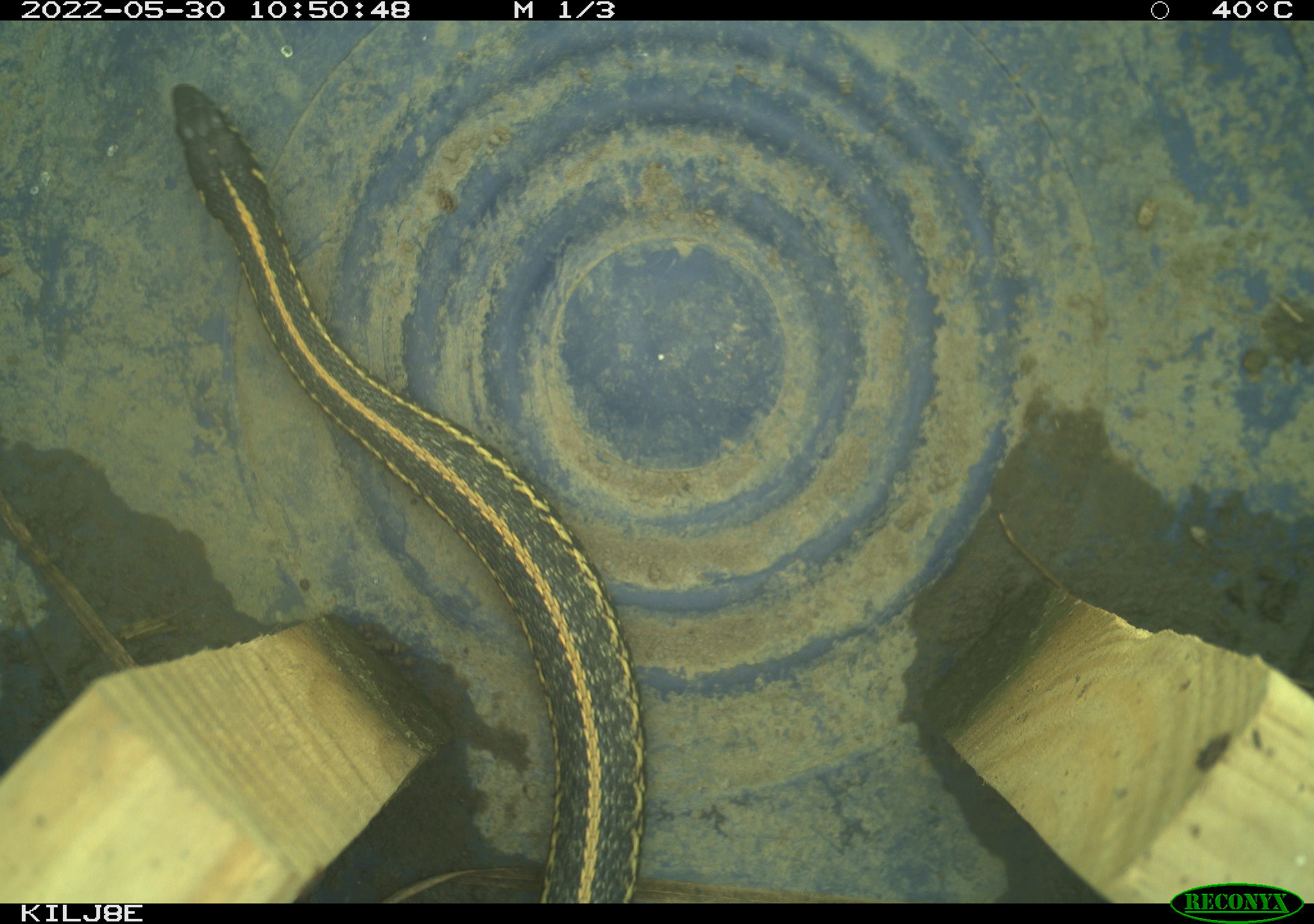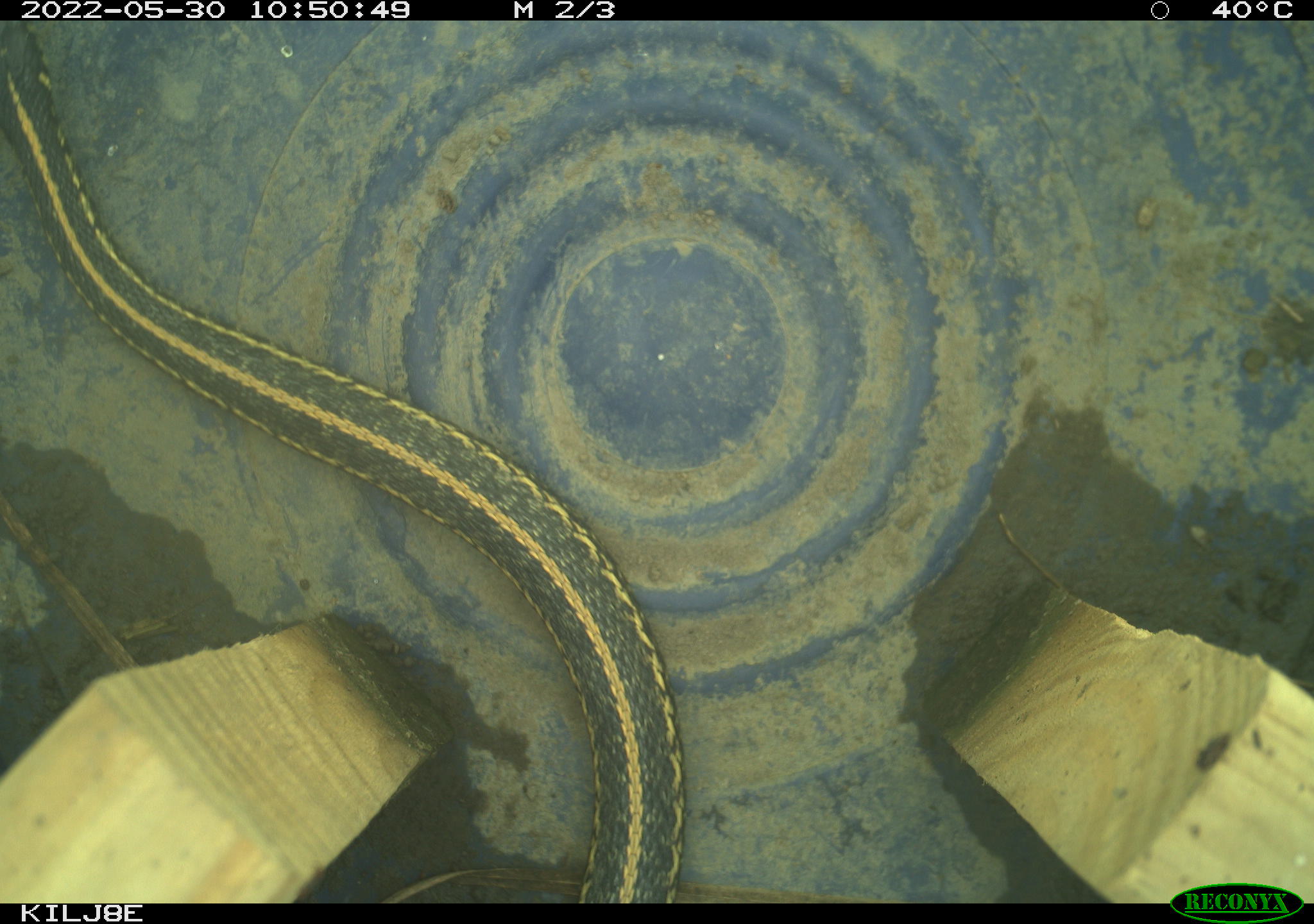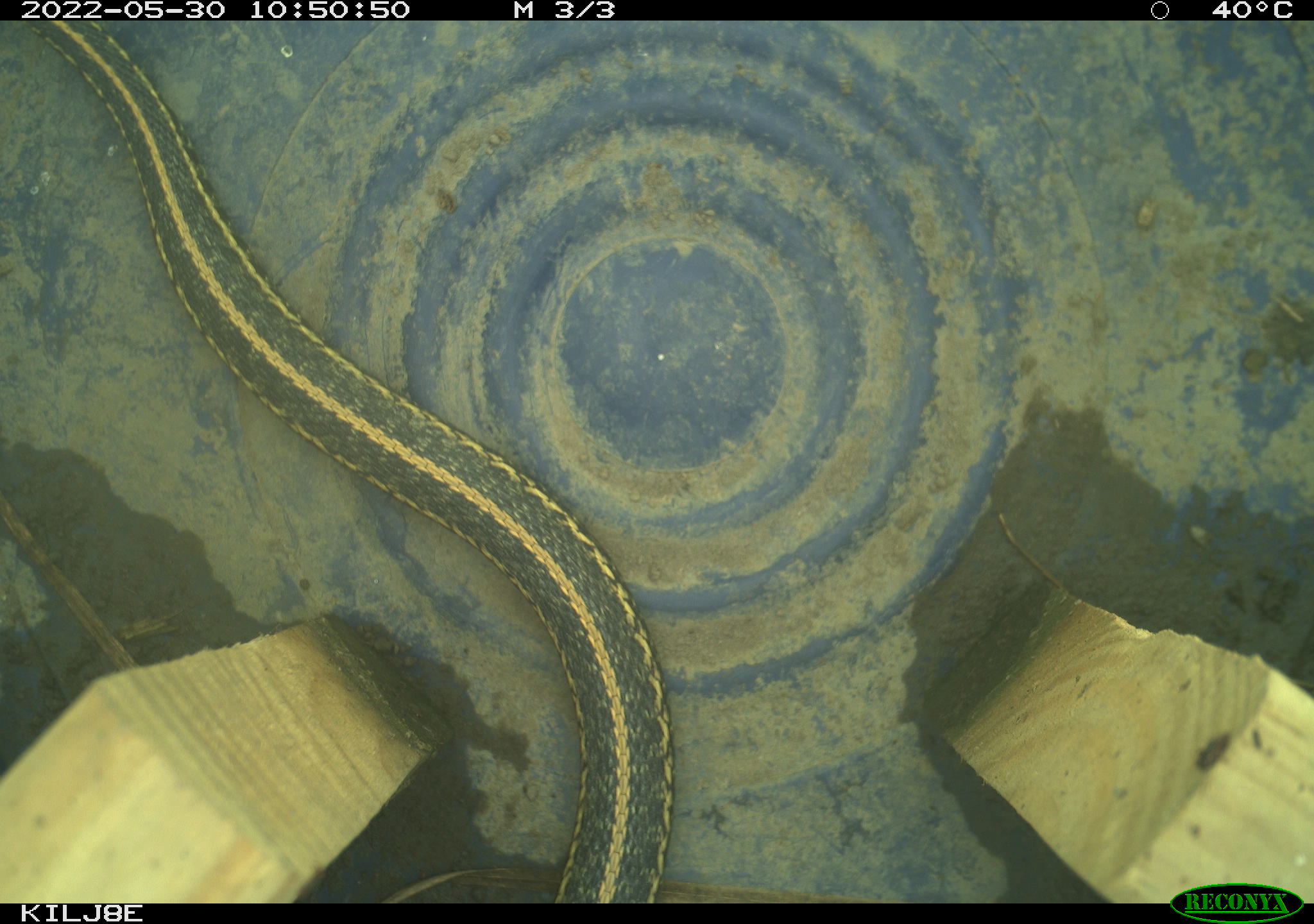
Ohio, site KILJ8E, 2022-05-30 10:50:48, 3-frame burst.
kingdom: Animalia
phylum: Chordata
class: Reptilia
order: Squamata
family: Colubridae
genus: Thamnophis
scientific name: Thamnophis sirtalis sirtalis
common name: eastern gartersnake